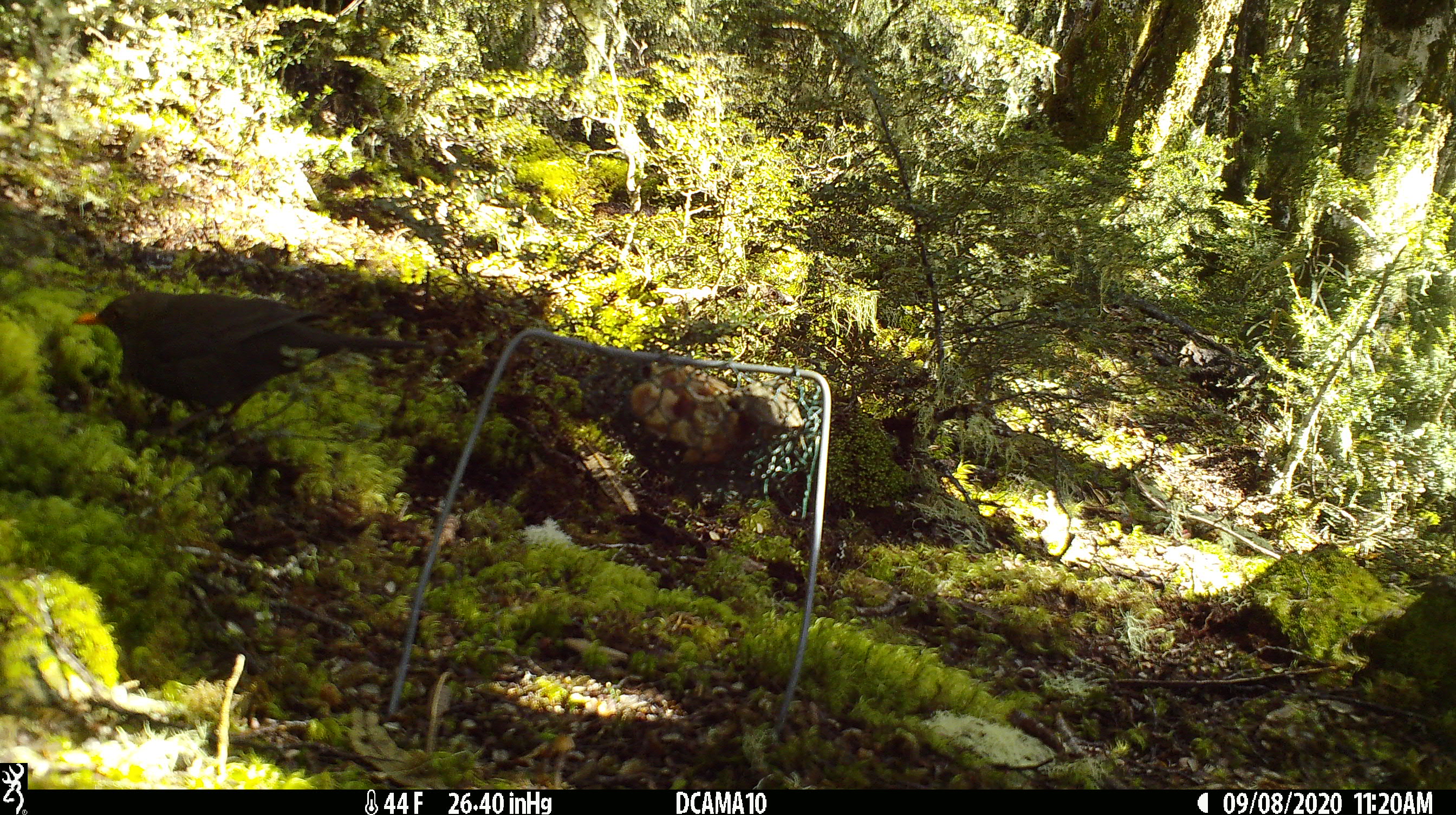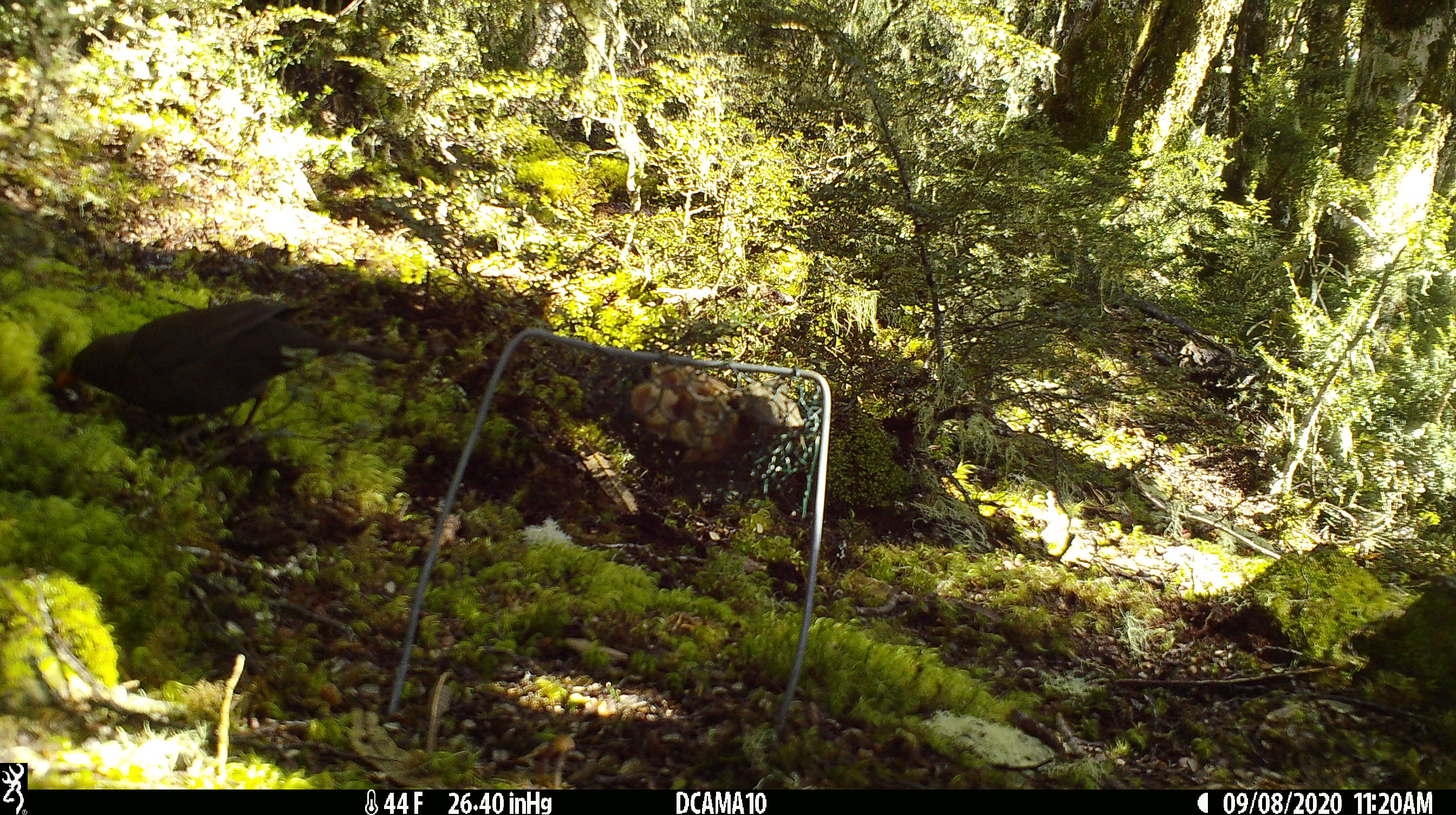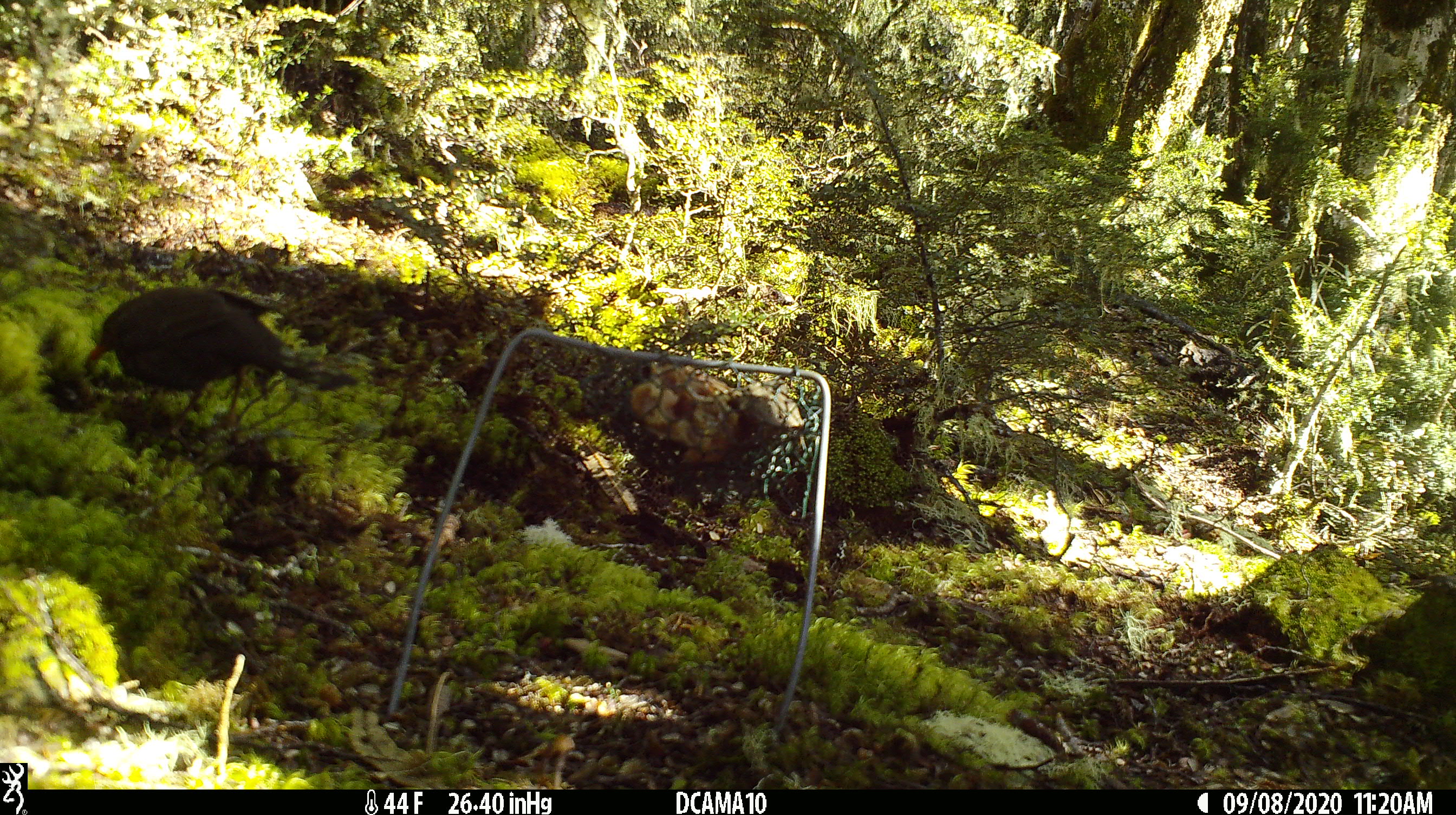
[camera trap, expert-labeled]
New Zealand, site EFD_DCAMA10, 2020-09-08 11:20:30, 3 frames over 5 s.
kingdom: Animalia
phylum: Chordata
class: Aves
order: Passeriformes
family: Turdidae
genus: Turdus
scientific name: Turdus merula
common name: eurasian blackbird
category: blackbird